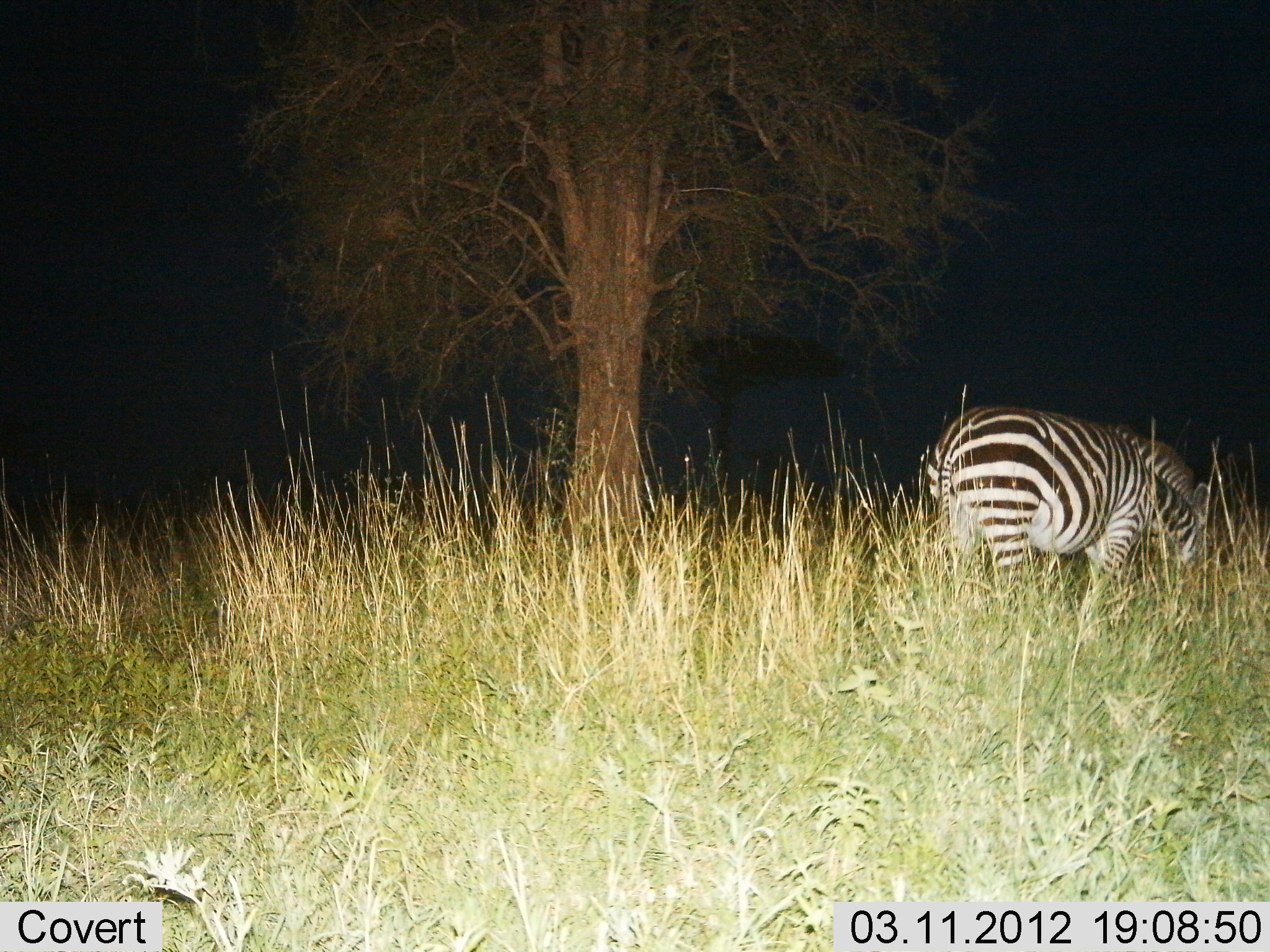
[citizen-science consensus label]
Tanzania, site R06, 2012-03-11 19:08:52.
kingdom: Animalia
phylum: Chordata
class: Mammalia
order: Perissodactyla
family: Equidae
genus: Equus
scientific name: Equus quagga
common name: plains zebra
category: zebra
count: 1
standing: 28%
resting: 0%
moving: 0%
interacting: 0%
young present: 0%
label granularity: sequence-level